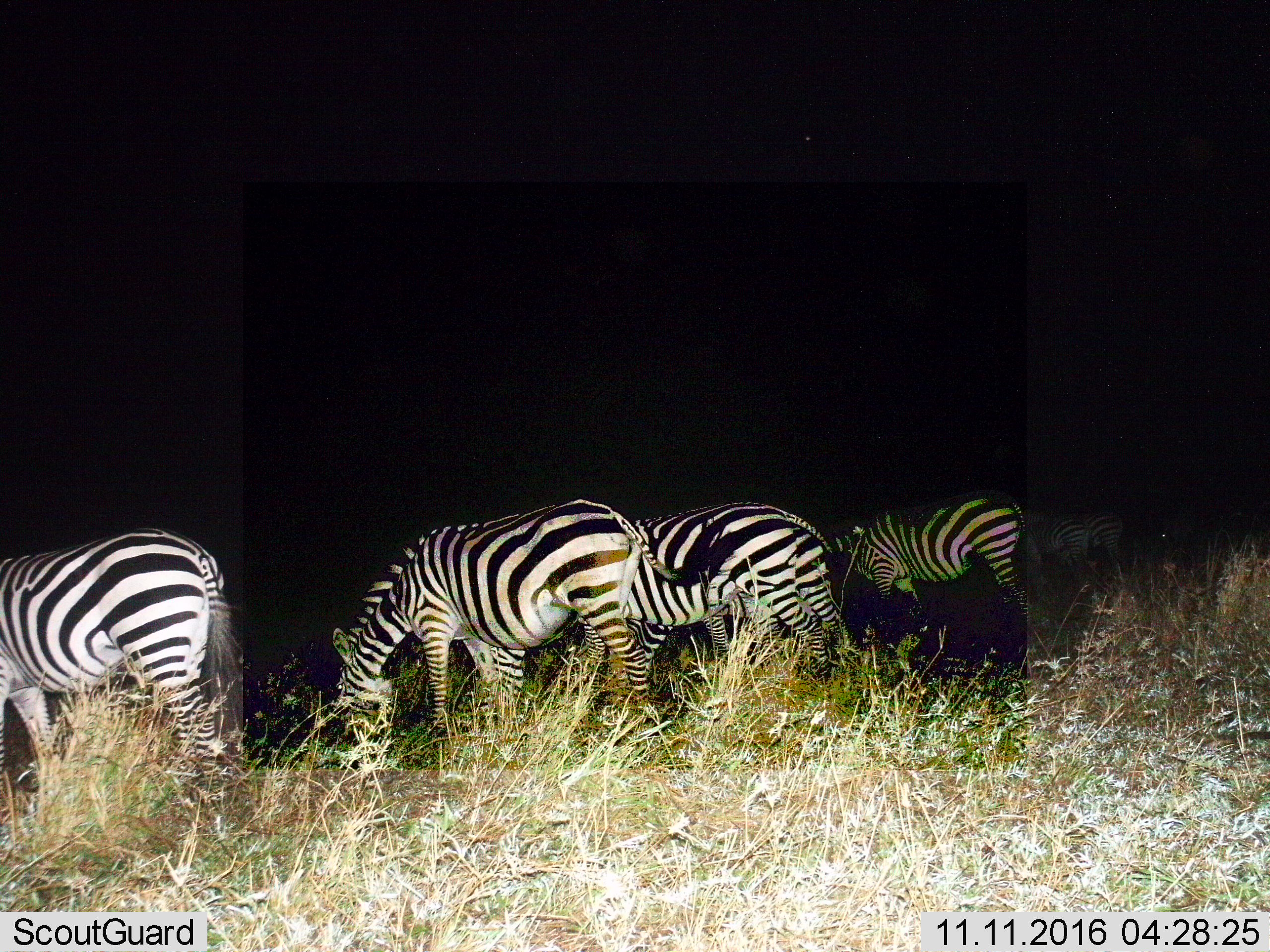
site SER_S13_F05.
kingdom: Animalia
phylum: Chordata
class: Mammalia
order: Perissodactyla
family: Equidae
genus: Equus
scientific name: Equus quagga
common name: plains zebra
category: zebraplains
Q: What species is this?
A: Zebraplains (plains zebra) (Equus quagga).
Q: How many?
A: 5.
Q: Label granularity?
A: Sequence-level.